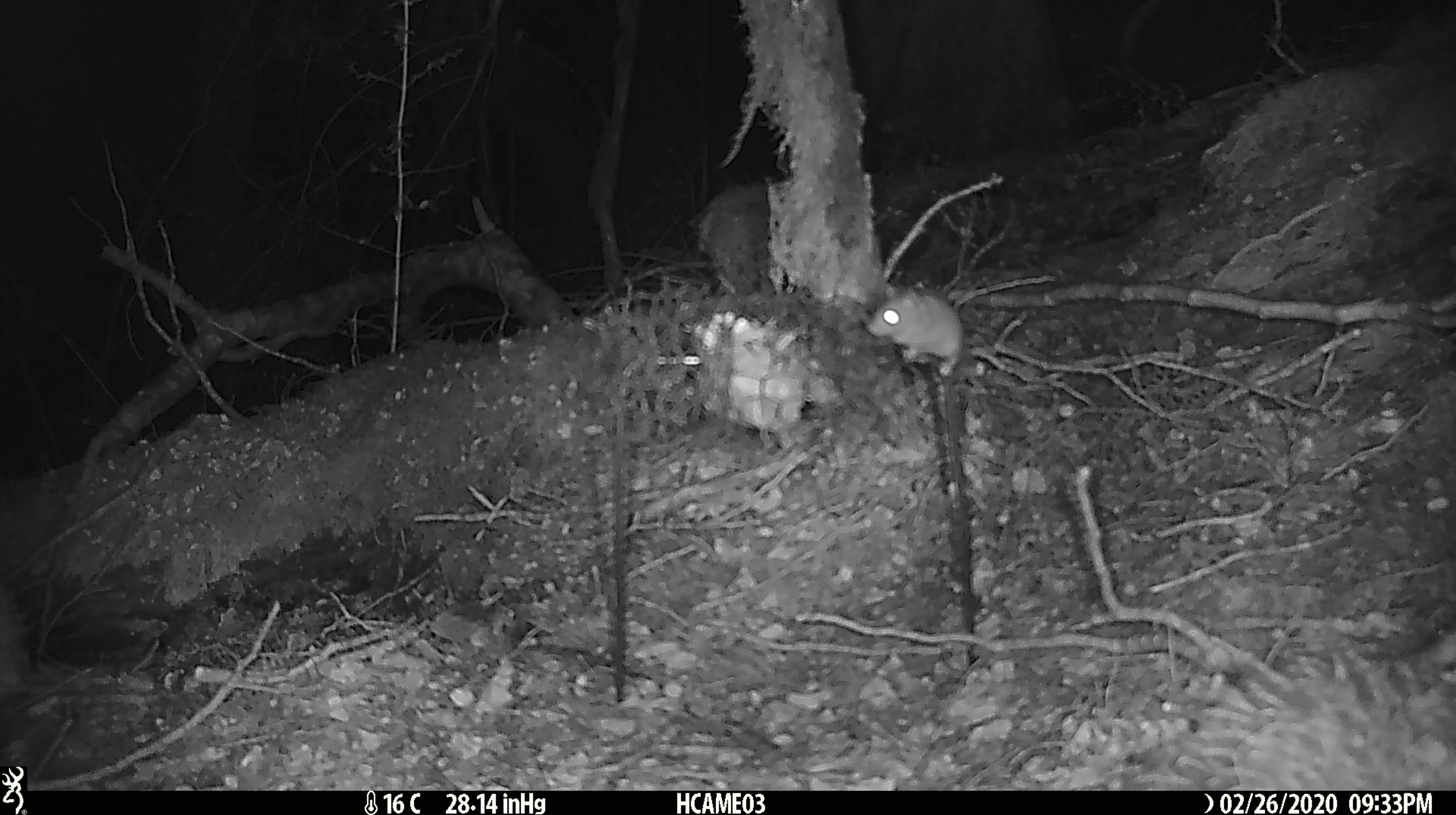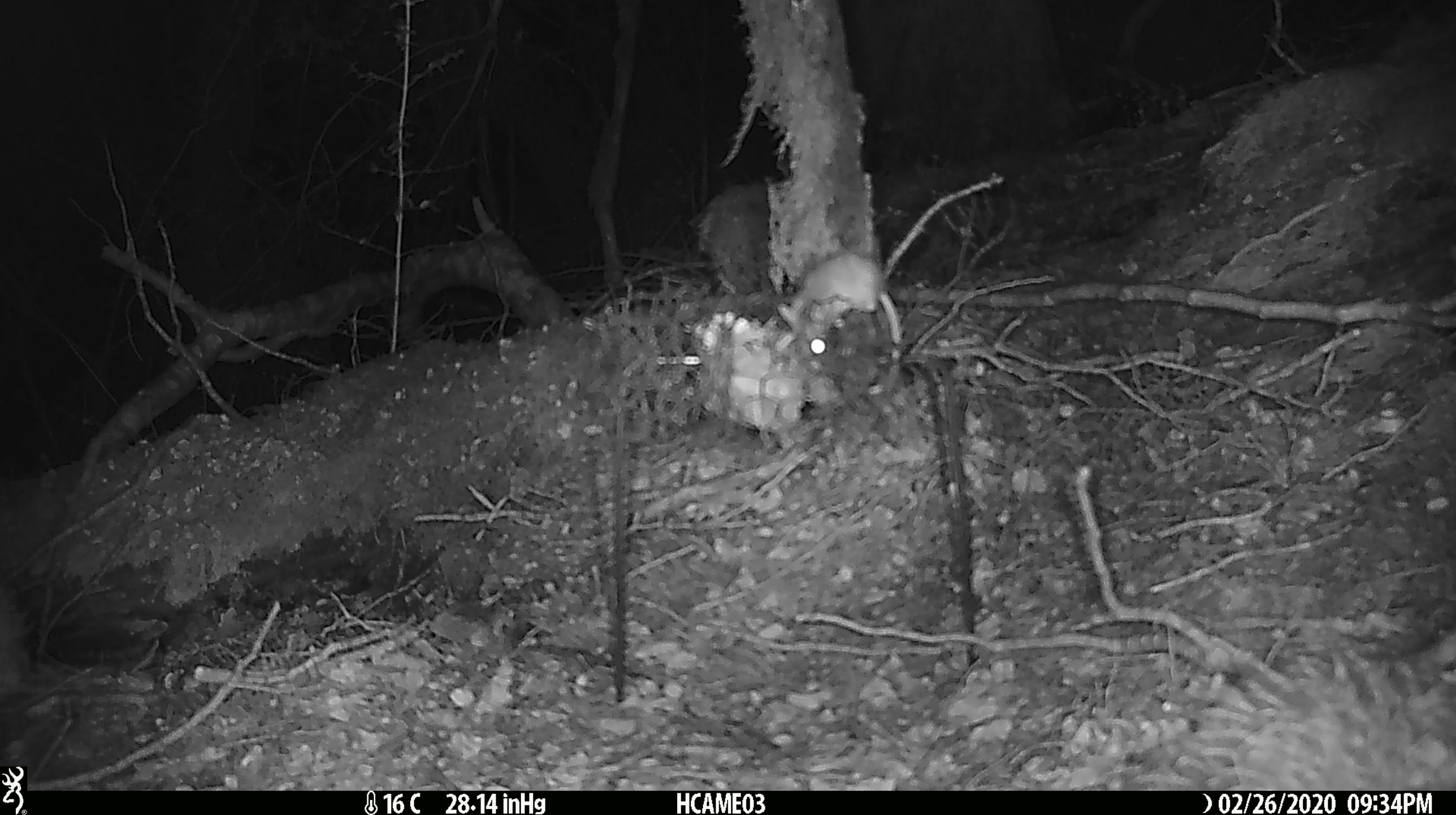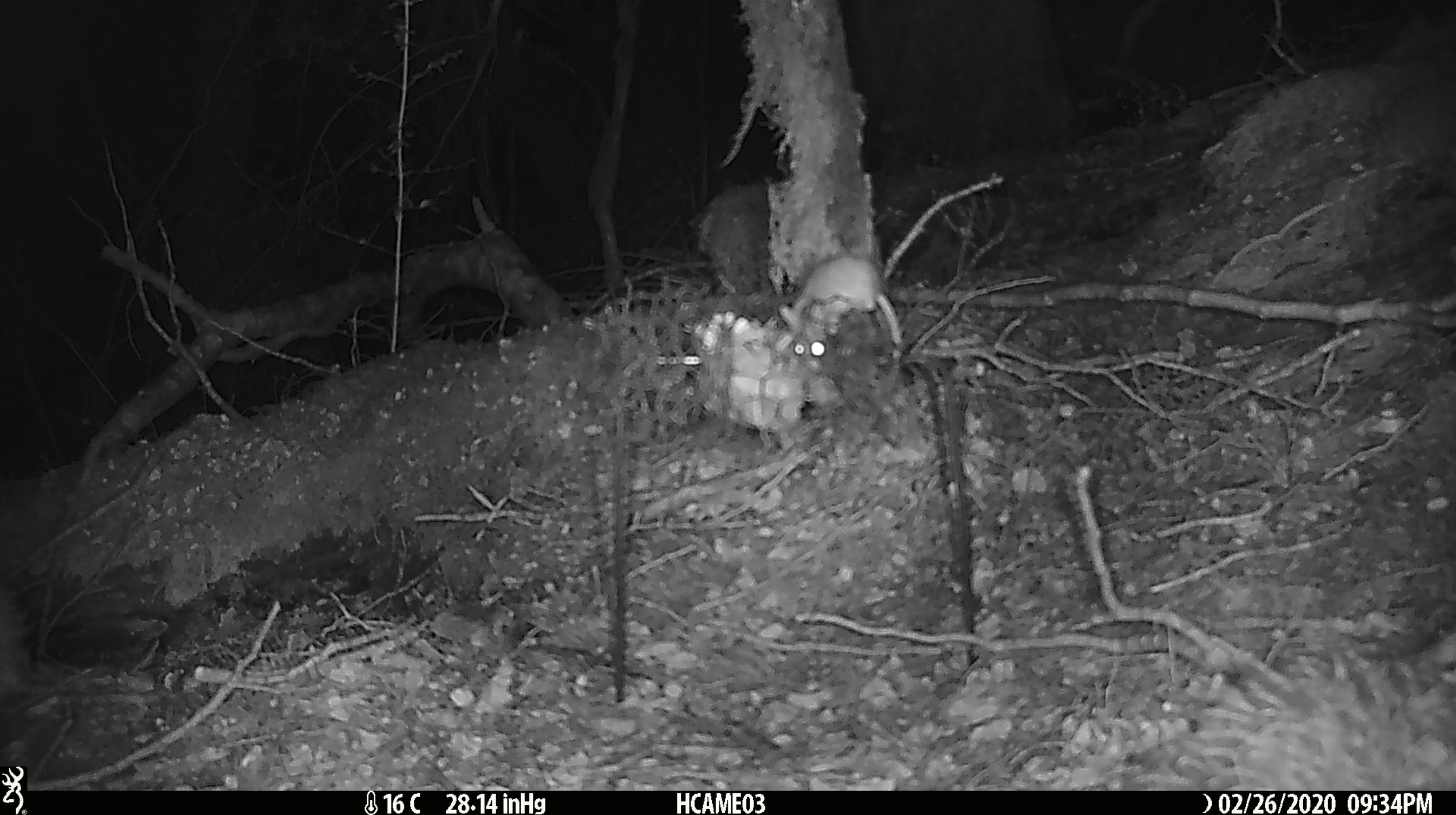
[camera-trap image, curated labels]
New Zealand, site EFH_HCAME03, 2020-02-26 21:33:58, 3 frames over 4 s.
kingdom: Animalia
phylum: Chordata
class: Mammalia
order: Rodentia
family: Muridae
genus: Mus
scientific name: Mus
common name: mouse